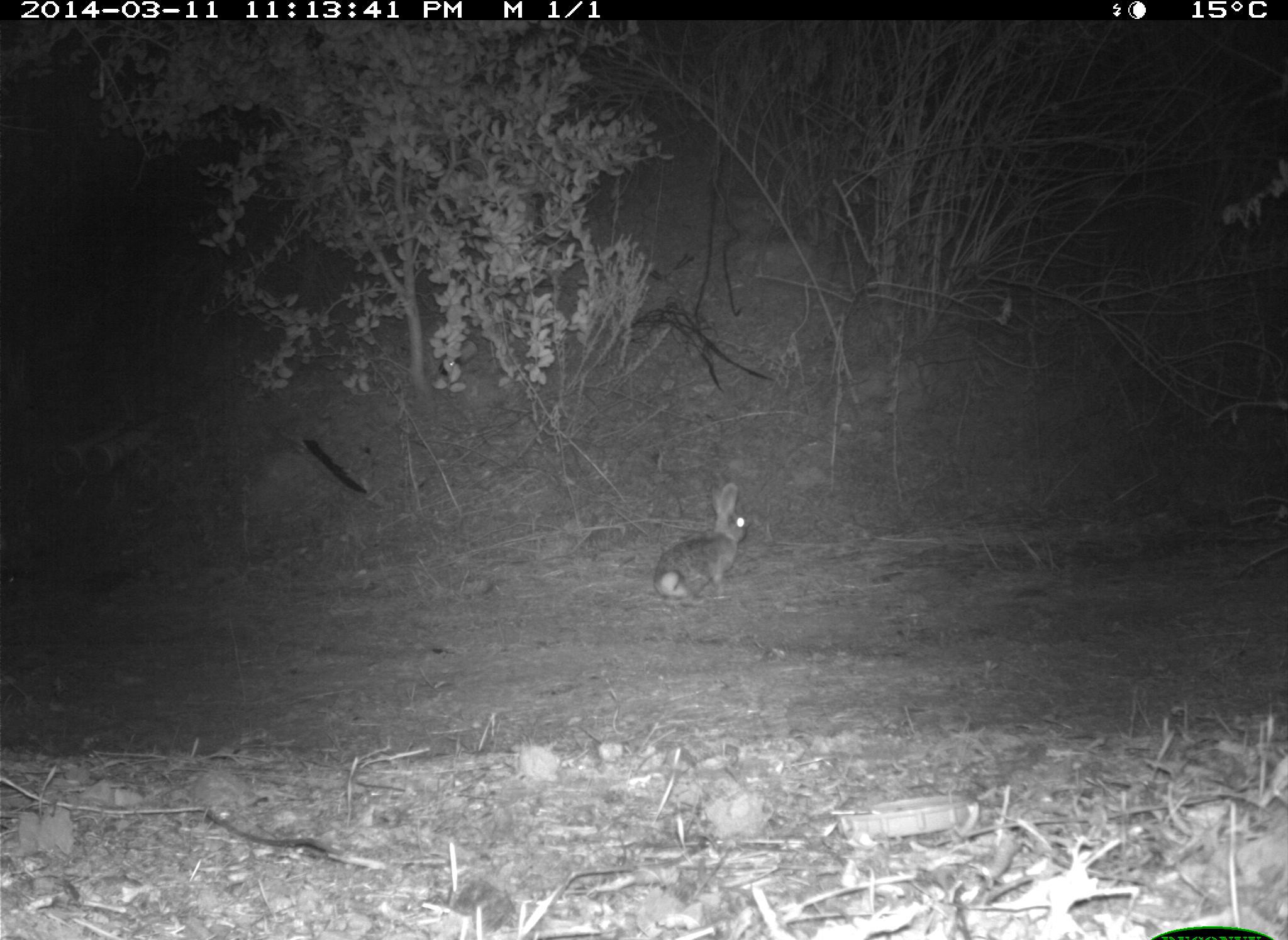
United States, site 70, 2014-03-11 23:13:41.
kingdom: Animalia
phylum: Chordata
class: Mammalia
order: Lagomorpha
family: Leporidae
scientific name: Leporidae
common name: rabbits and hares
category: rabbit